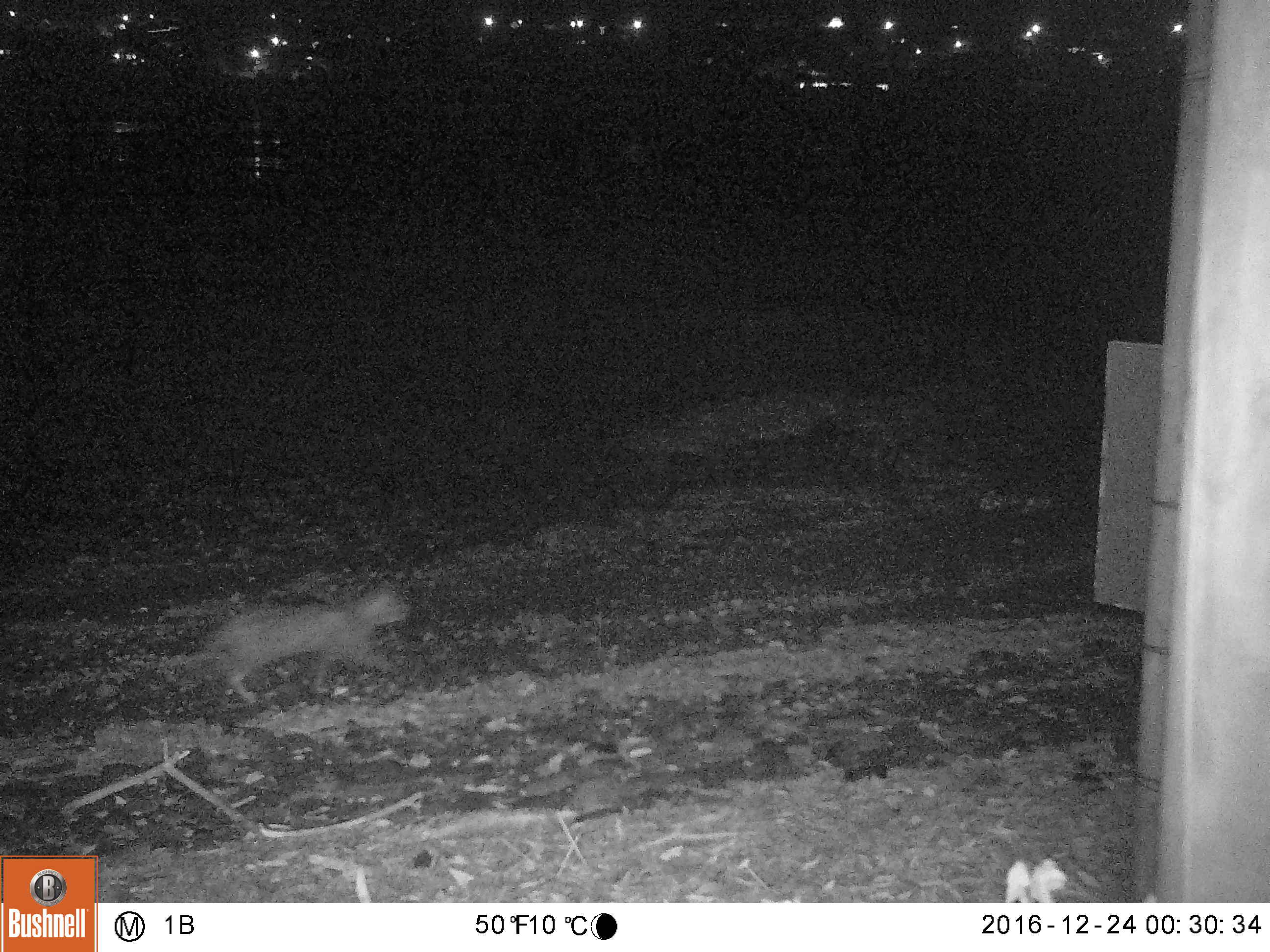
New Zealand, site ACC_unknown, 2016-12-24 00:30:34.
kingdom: Animalia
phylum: Chordata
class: Mammalia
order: Carnivora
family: Felidae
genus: Felis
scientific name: Felis catus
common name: domestic cat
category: cat